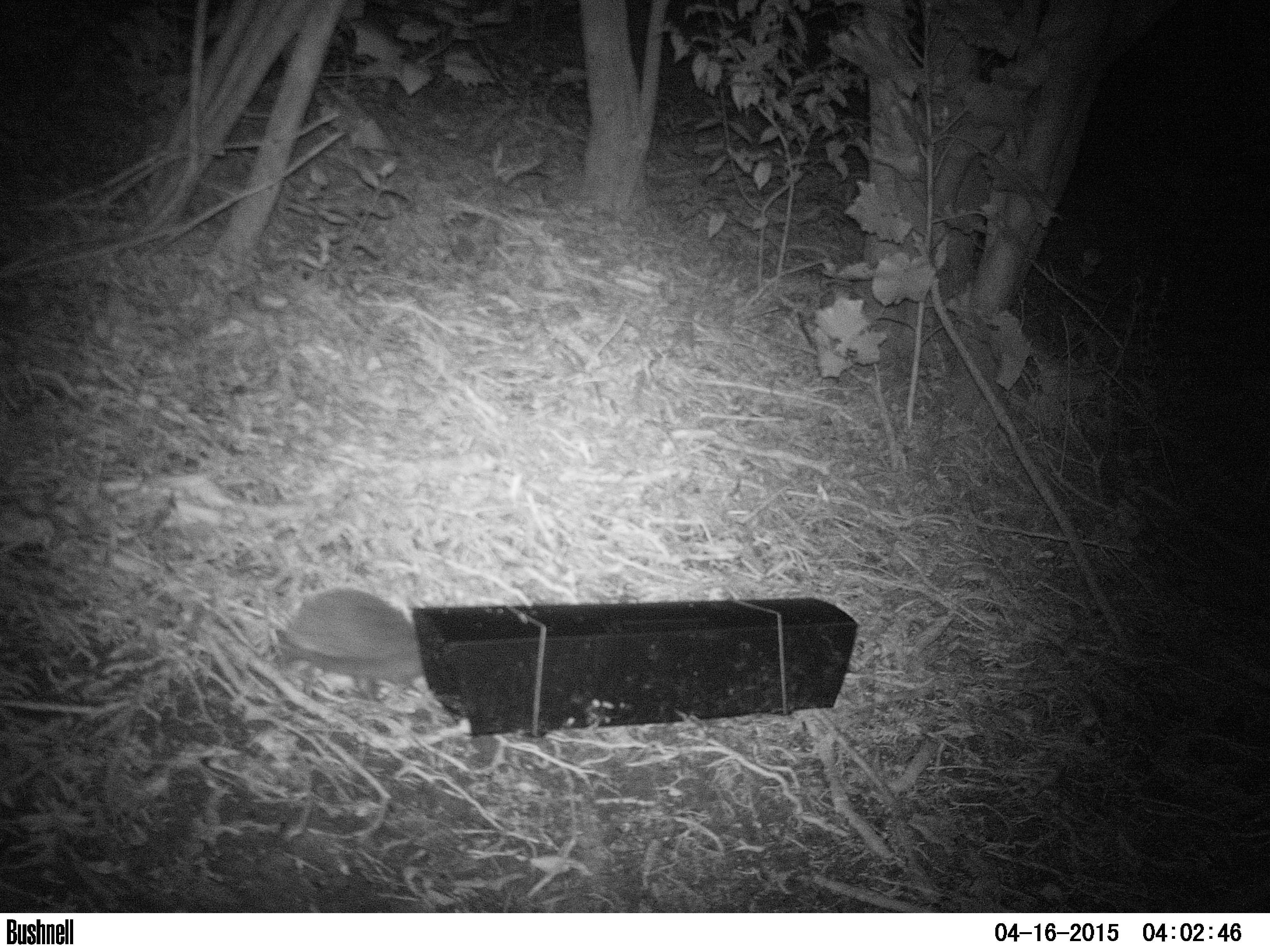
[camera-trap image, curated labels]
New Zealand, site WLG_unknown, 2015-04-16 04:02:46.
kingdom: Animalia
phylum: Chordata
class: Mammalia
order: Eulipotyphla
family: Erinaceidae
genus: Erinaceus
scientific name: Erinaceus europaeus europaeus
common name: european hedgehog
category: hedgehog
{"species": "hedgehog (european hedgehog) (Erinaceus europaeus europaeus)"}